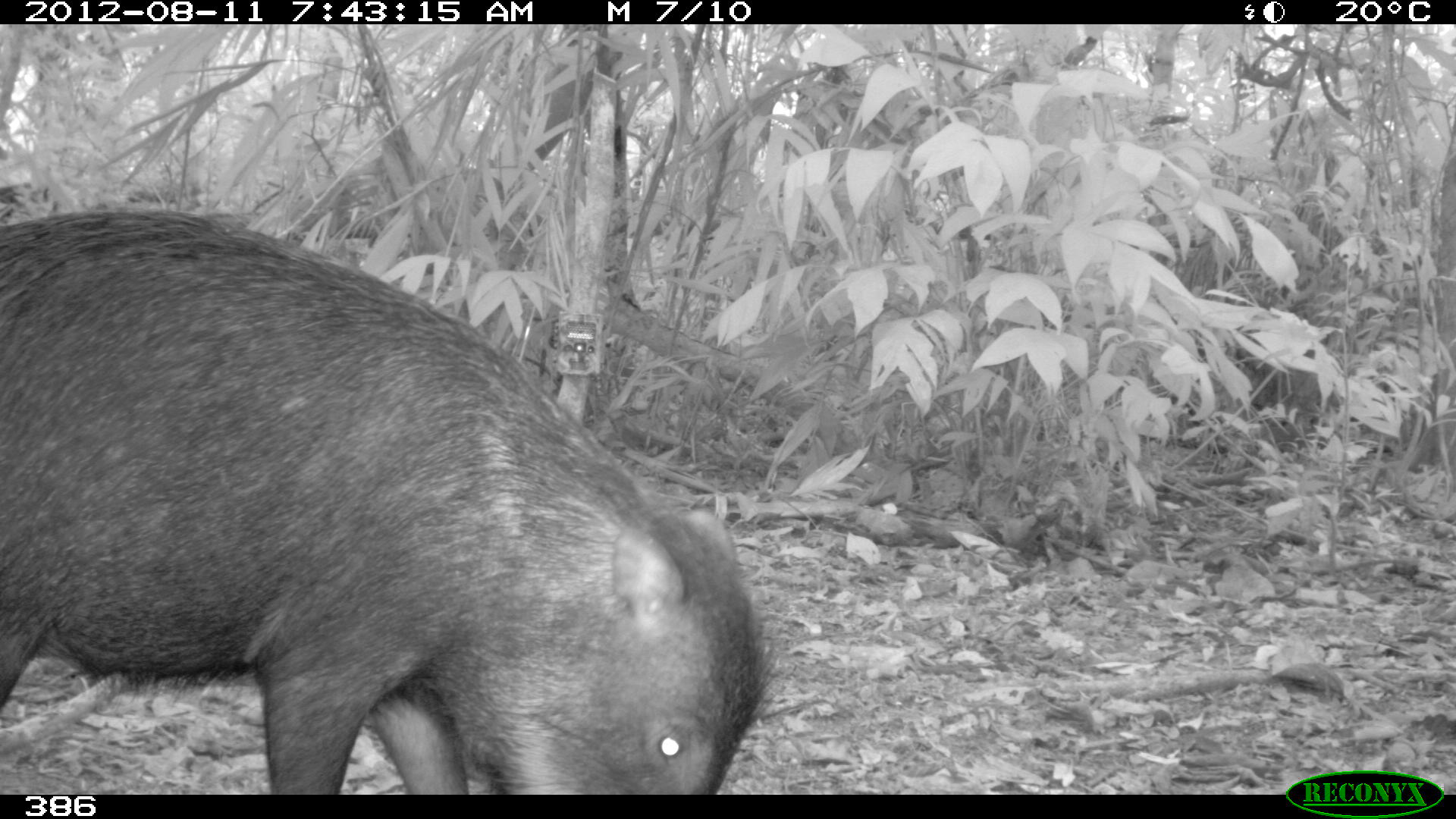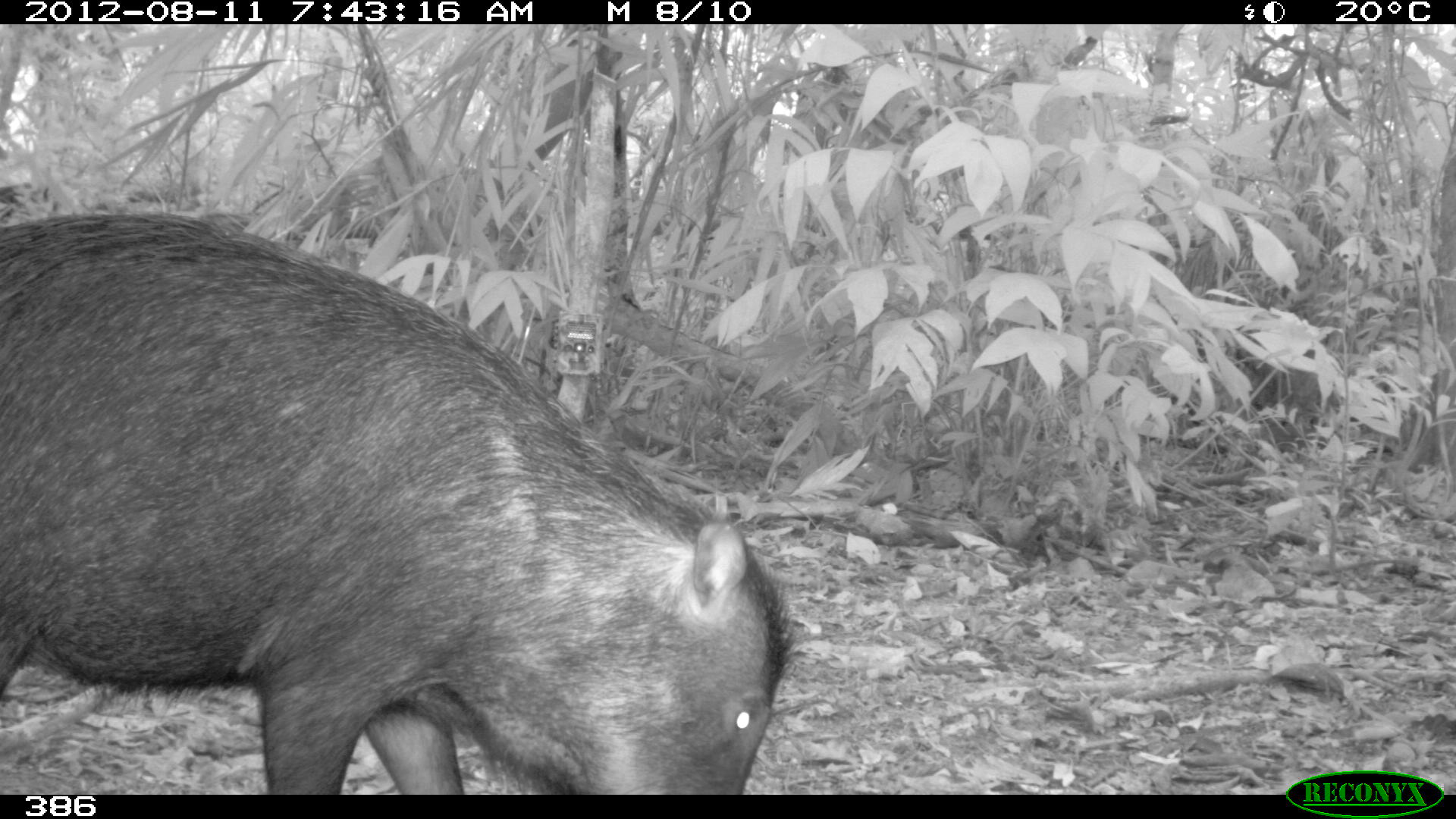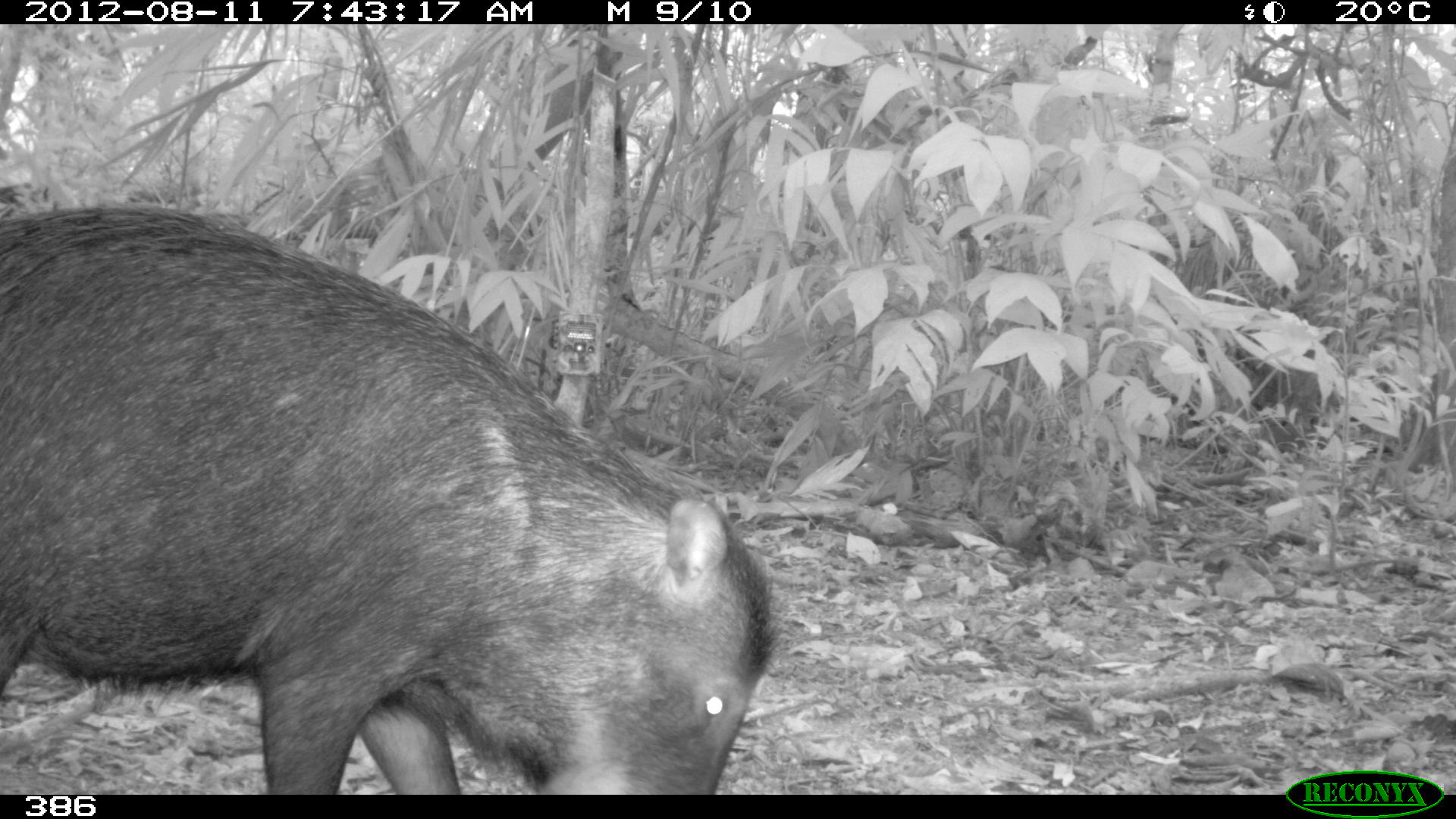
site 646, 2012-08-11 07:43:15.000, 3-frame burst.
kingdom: Animalia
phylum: Chordata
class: Mammalia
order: Artiodactyla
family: Tayassuidae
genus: Tayassu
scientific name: Tayassu pecari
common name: white-lipped peccary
Tayassu pecari (white-lipped peccary).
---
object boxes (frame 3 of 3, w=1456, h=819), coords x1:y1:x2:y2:
tayassu pecari: 0:192:788:792